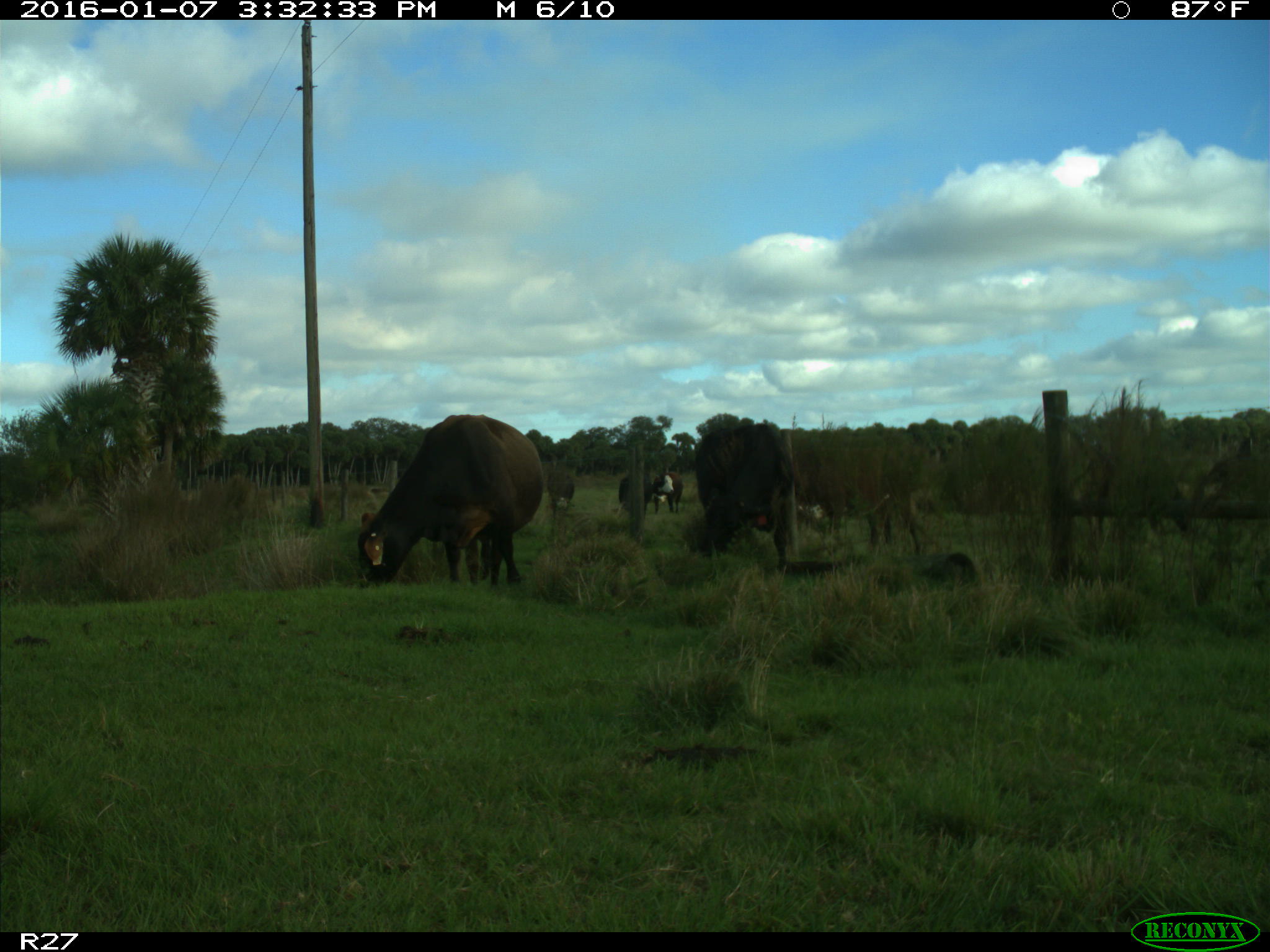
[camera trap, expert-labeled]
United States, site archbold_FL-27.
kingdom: Animalia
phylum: Chordata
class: Mammalia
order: Artiodactyla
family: Bovidae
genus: Bos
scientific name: Bos taurus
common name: domestic cow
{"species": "Bos taurus (domestic cow)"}